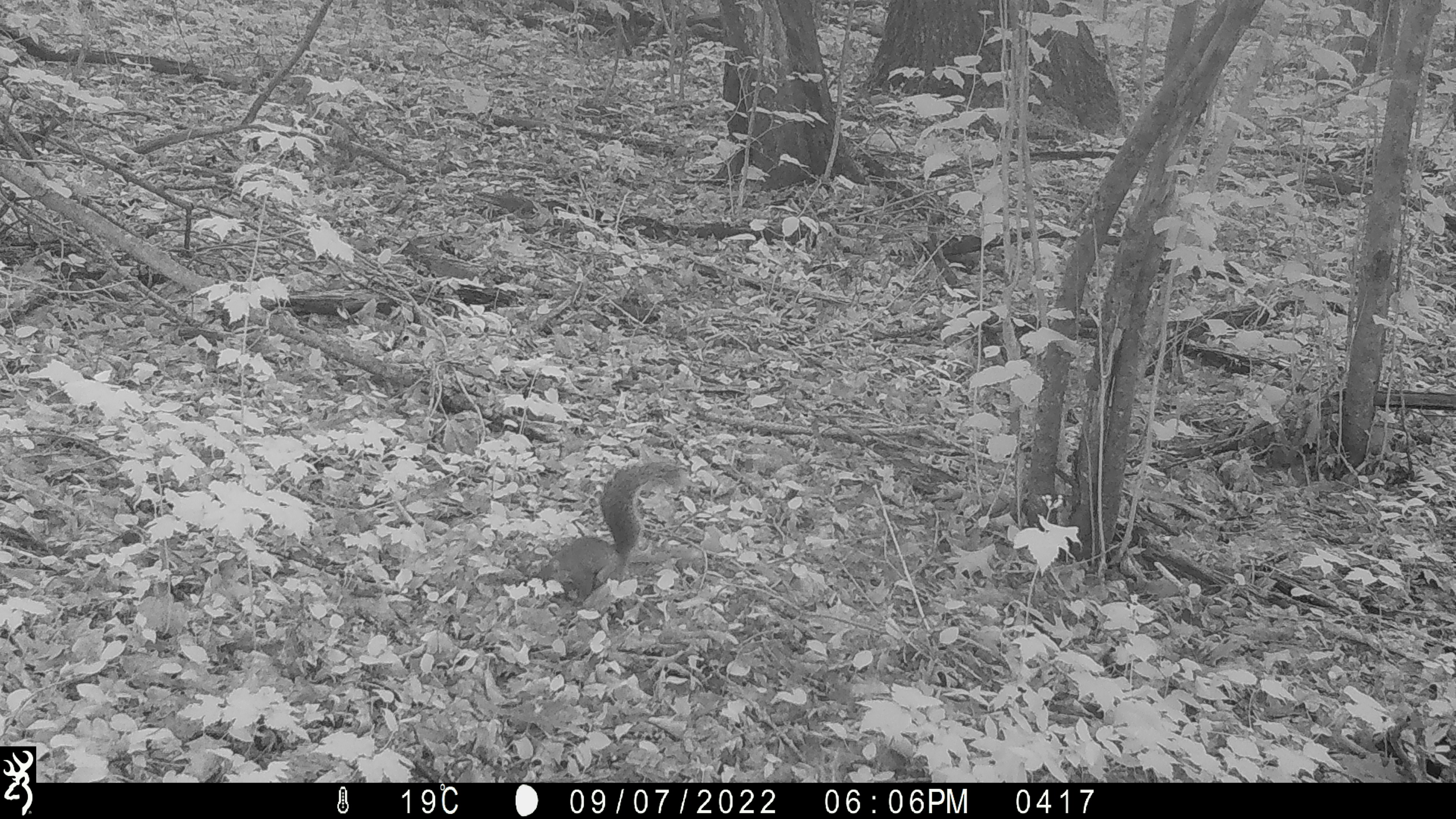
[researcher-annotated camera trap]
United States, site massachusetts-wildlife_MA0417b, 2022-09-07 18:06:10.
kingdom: Animalia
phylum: Chordata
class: Mammalia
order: Rodentia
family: Sciuridae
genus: Sciurus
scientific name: Sciurus carolinensis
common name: gray squirrel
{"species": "gray squirrel (Sciurus carolinensis)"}